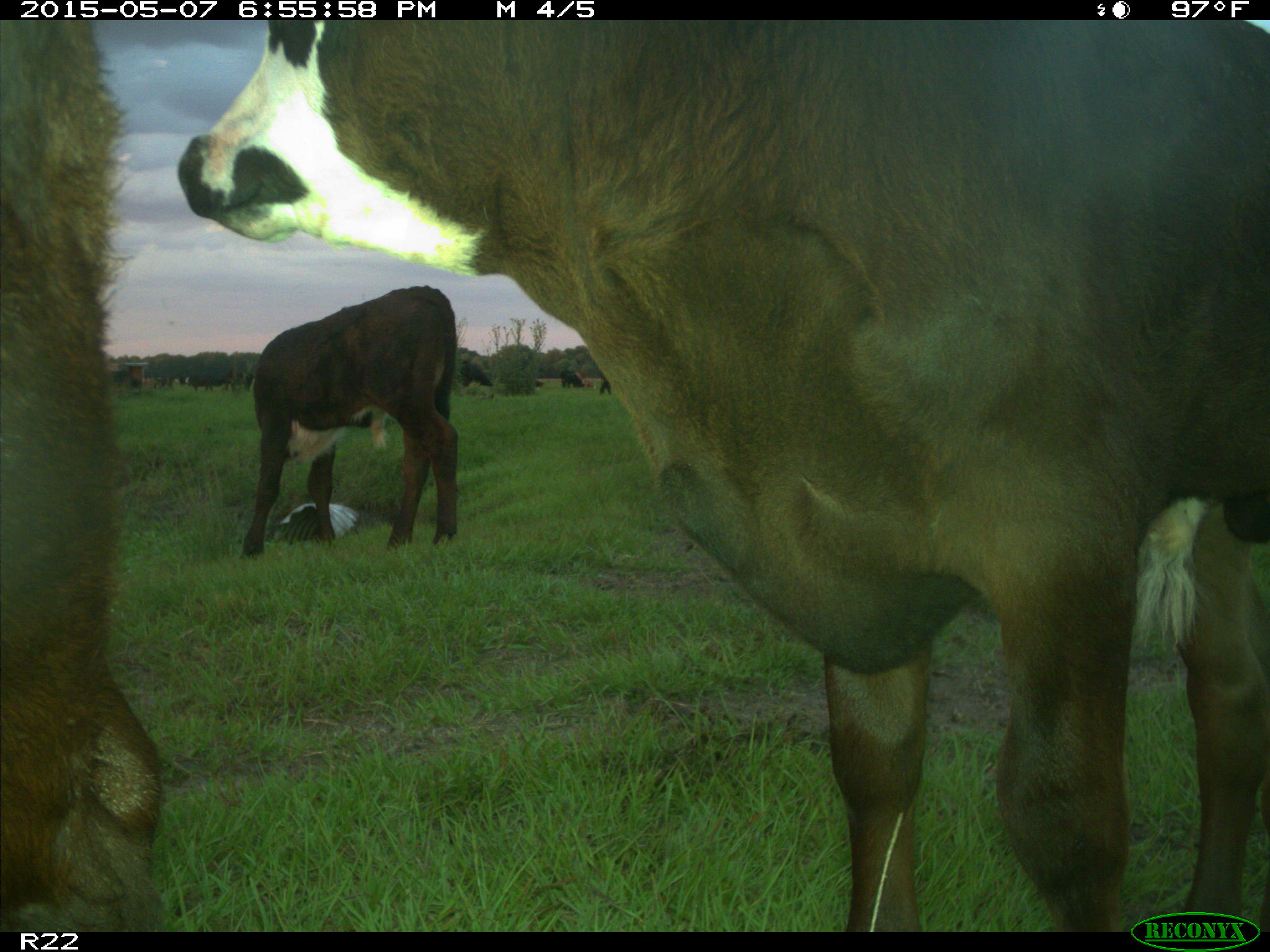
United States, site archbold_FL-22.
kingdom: Animalia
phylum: Chordata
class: Mammalia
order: Artiodactyla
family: Bovidae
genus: Bos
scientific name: Bos taurus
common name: domestic cow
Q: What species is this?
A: Bos taurus (domestic cow).